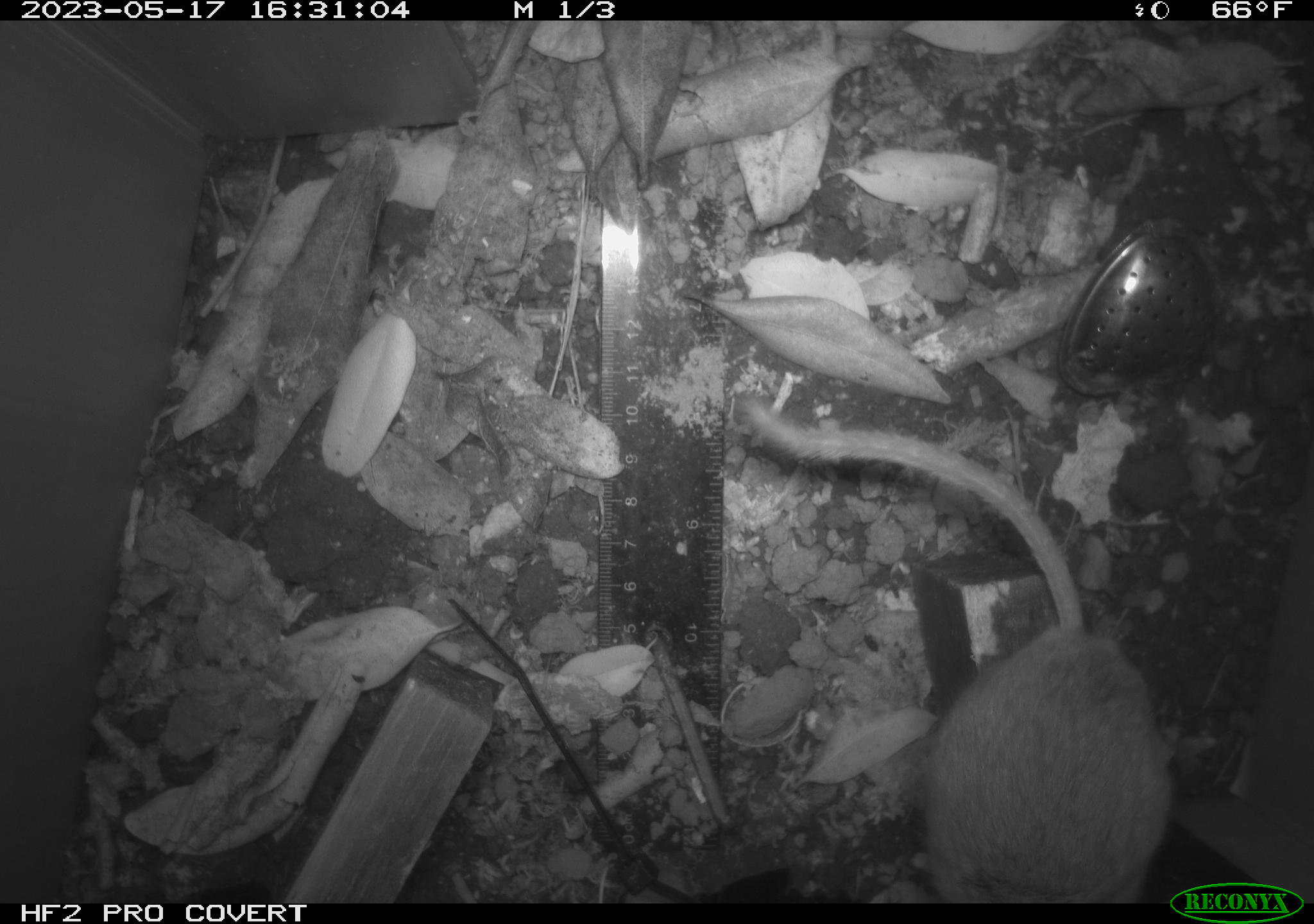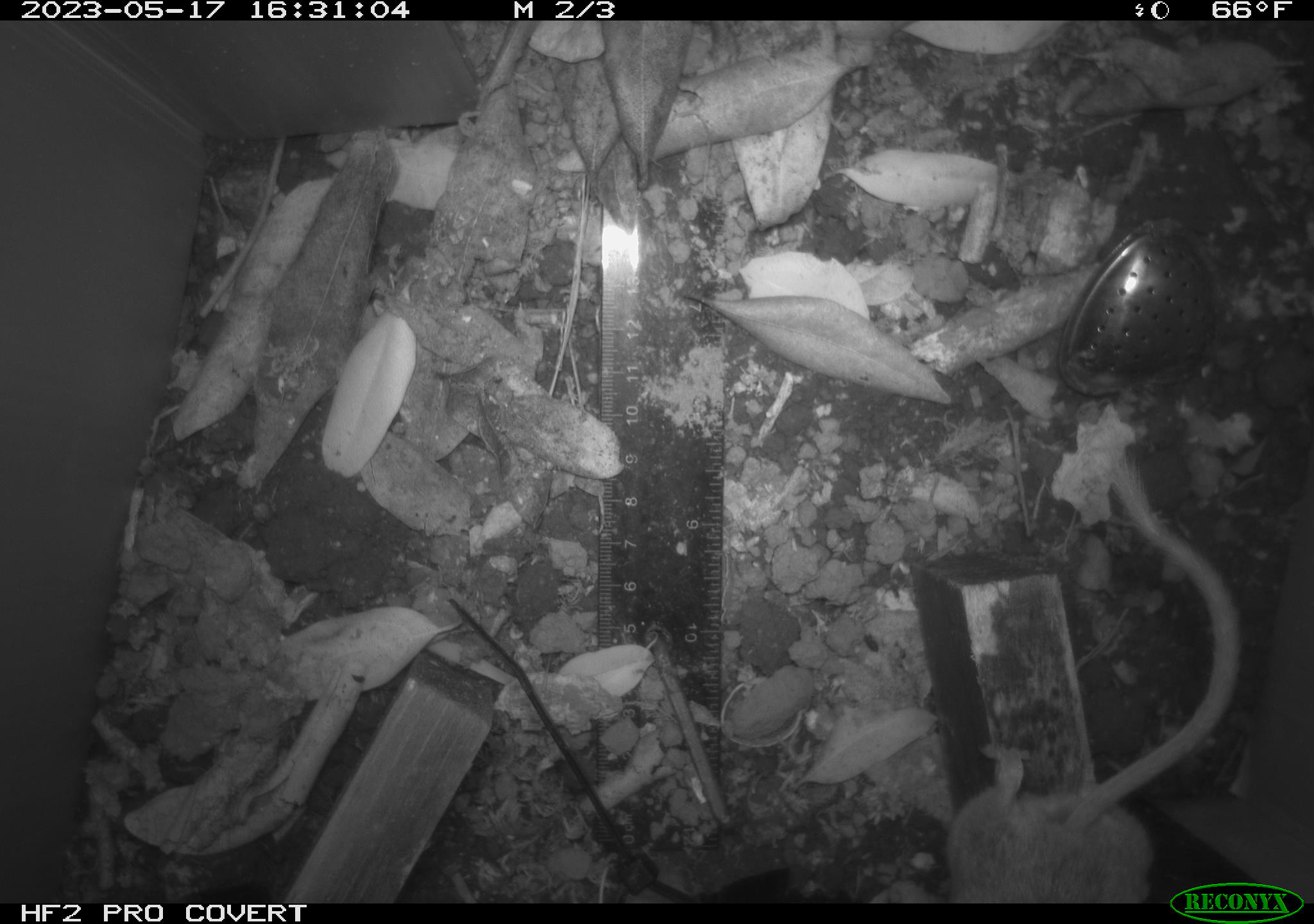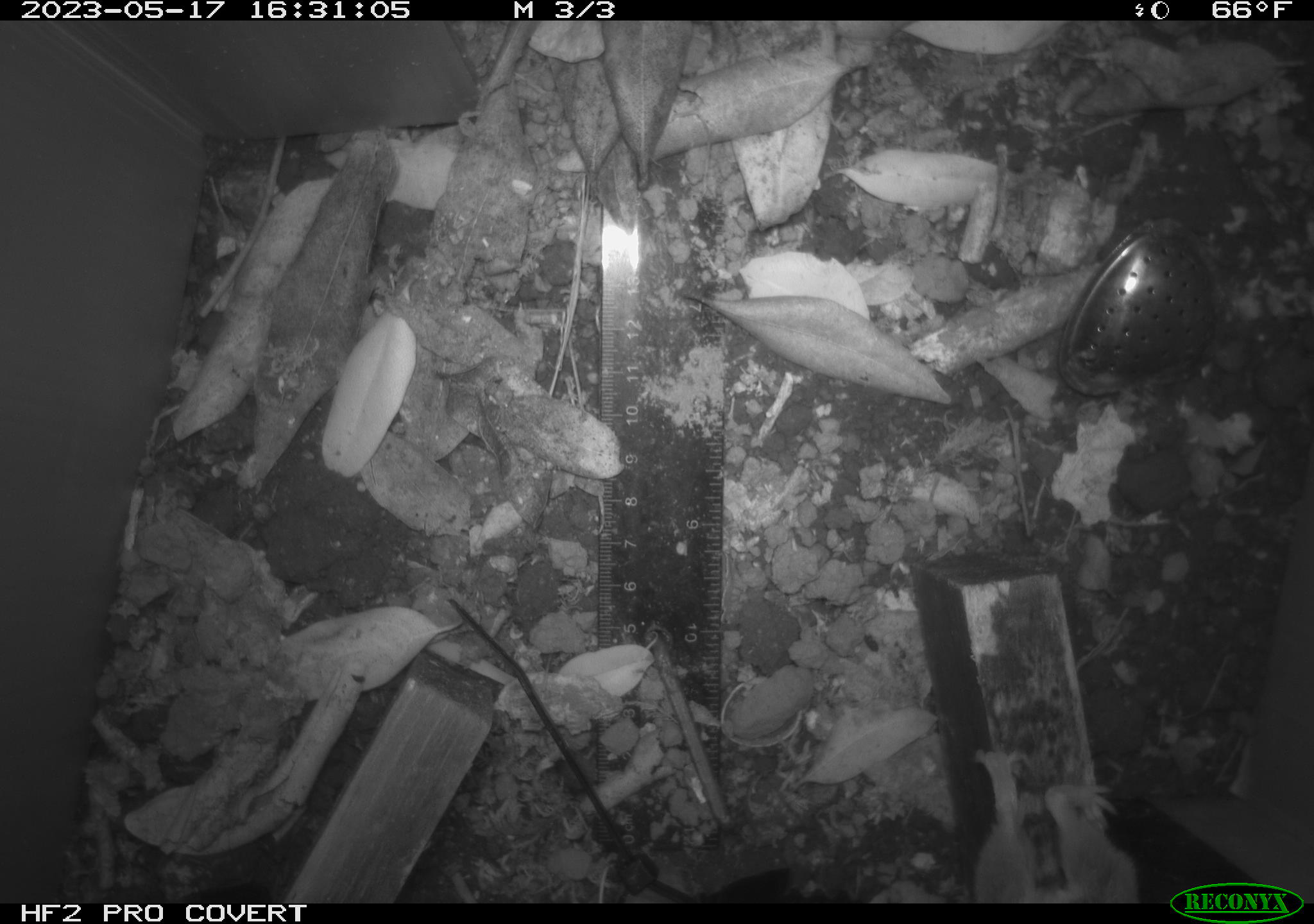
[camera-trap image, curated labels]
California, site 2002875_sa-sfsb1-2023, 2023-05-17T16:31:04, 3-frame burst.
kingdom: Animalia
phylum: Chordata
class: Mammalia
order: Rodentia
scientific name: Rodentia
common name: mouse species